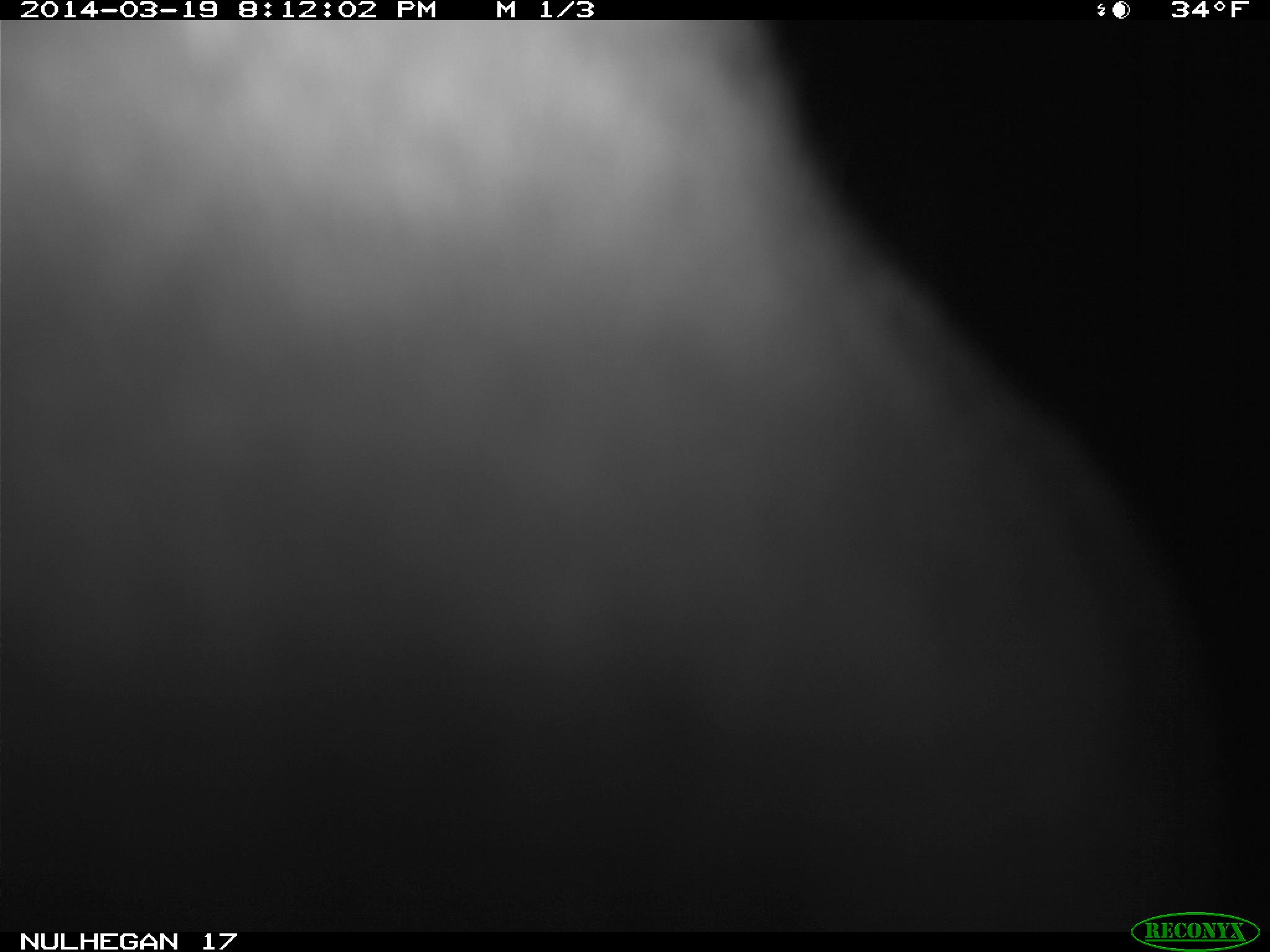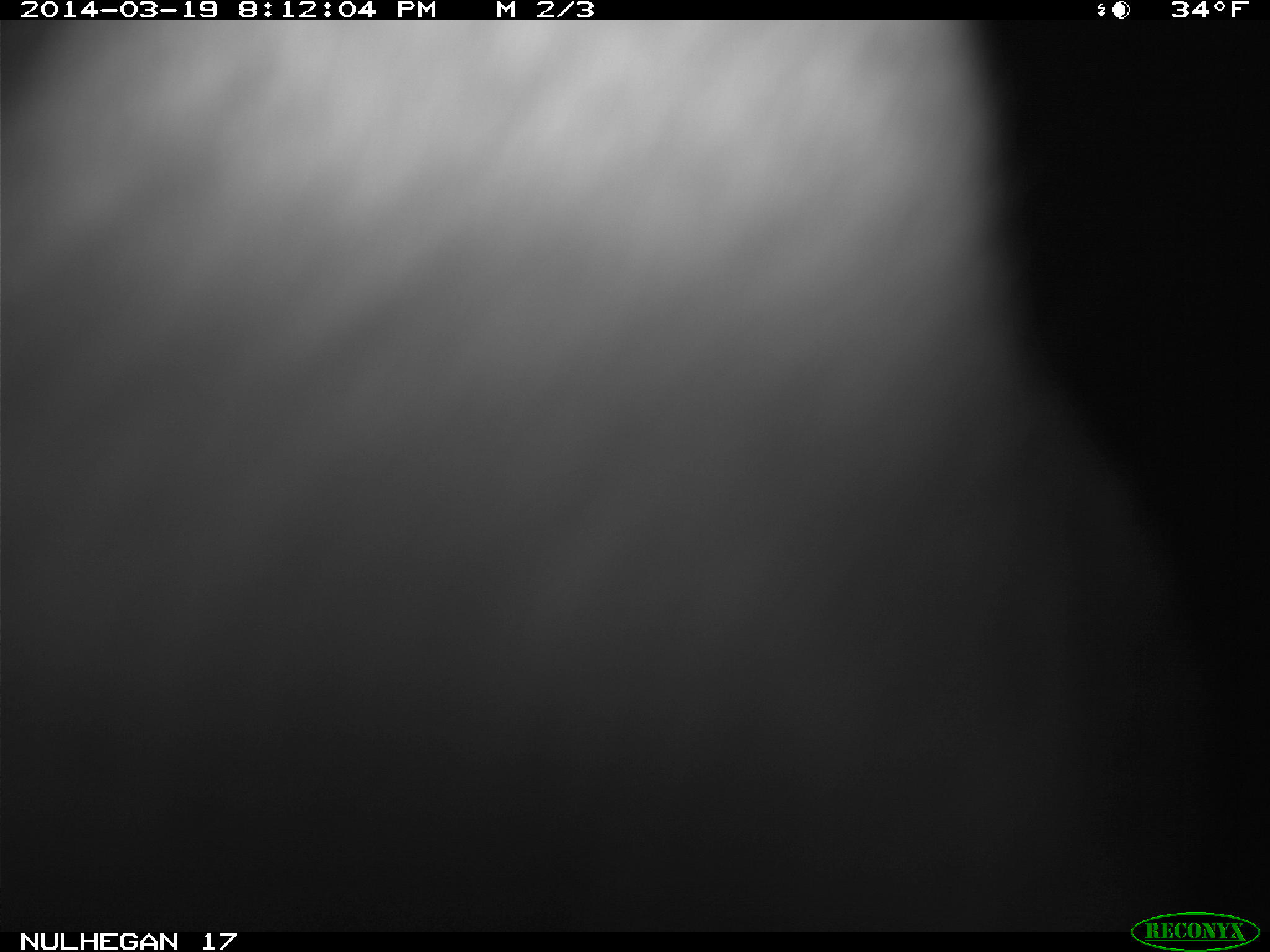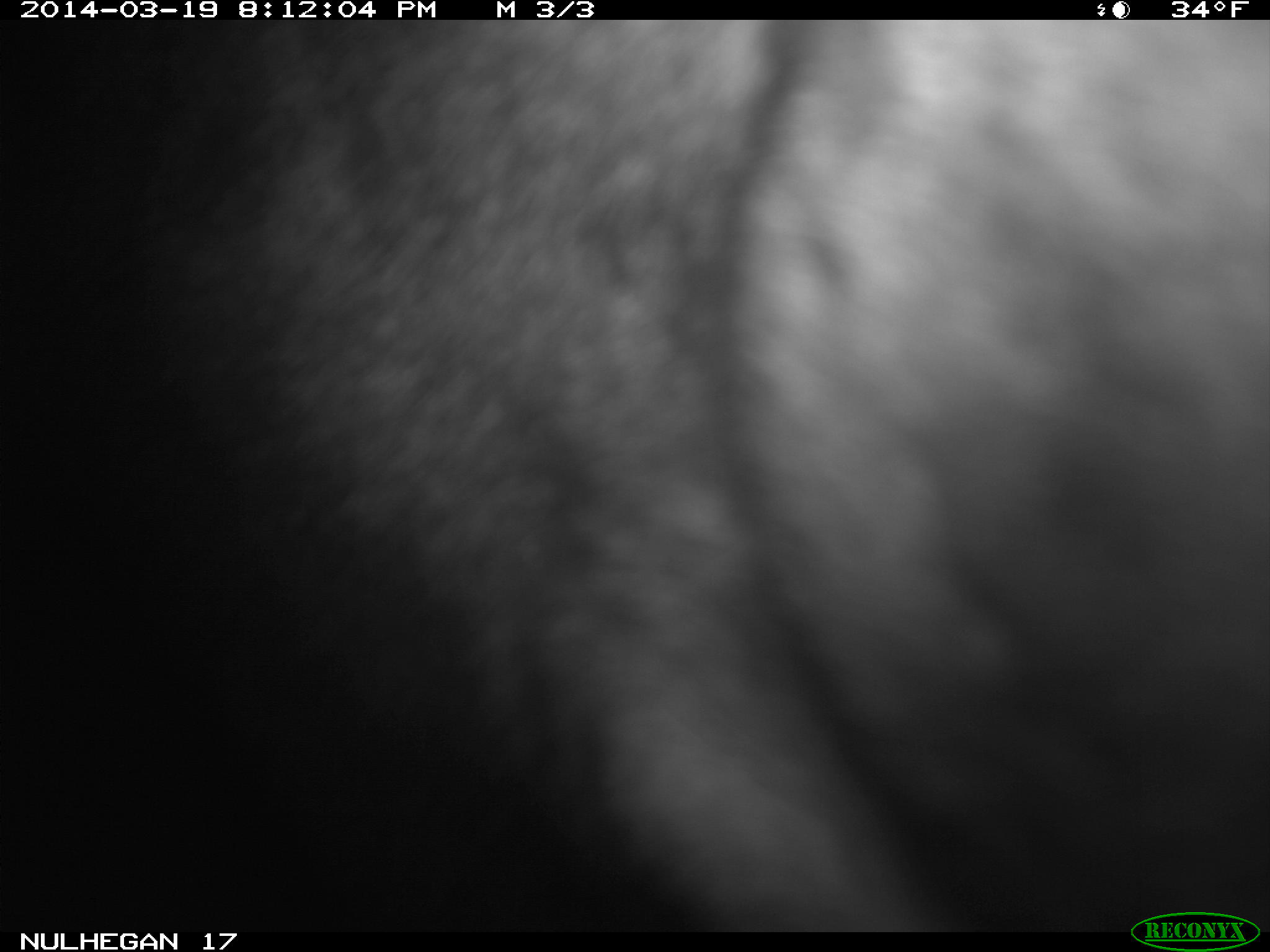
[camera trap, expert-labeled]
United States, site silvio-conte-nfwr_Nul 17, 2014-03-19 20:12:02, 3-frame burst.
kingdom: Animalia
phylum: Chordata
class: Mammalia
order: Artiodactyla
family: Cervidae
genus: Alces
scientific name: Alces alces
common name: moose